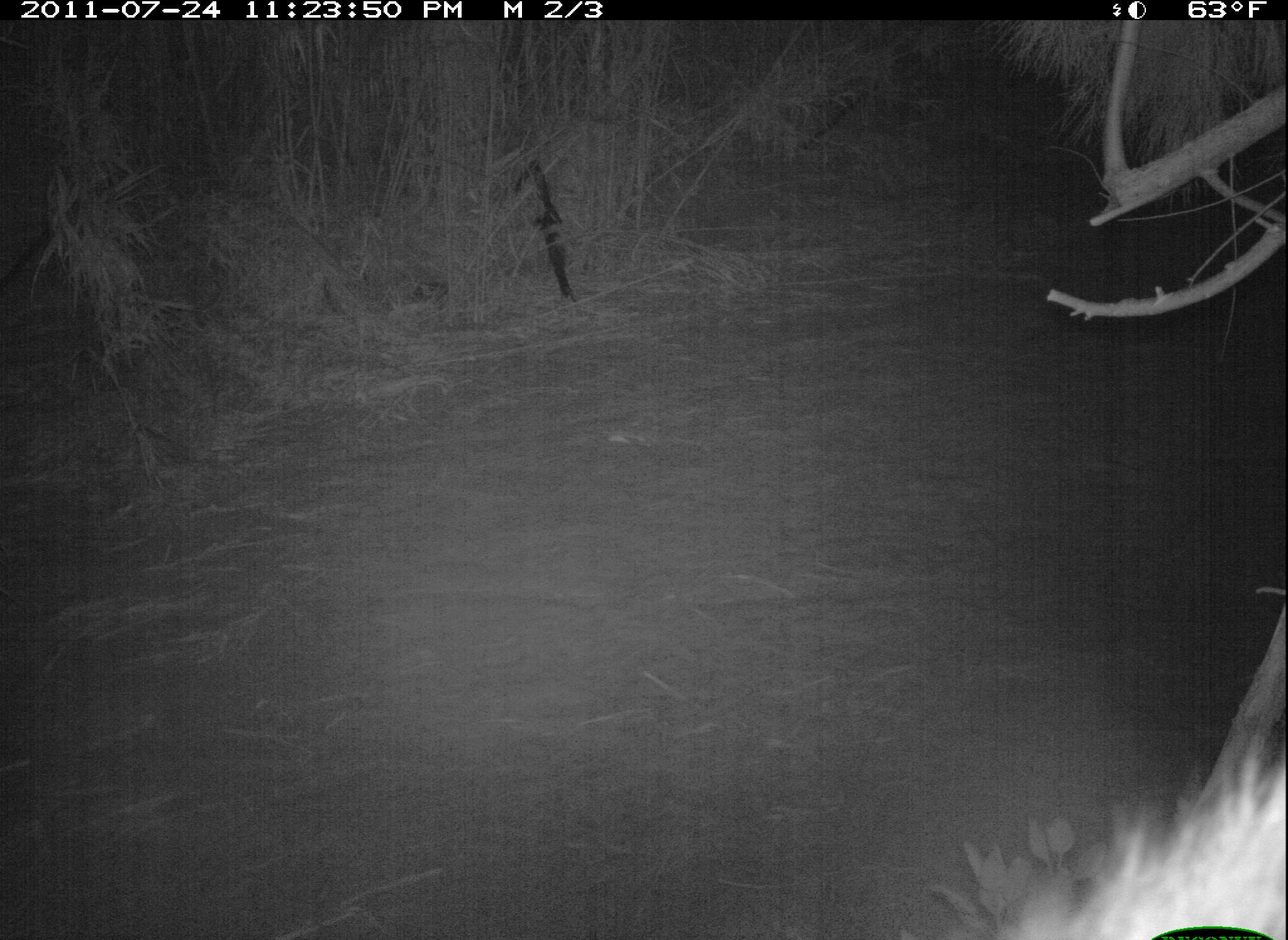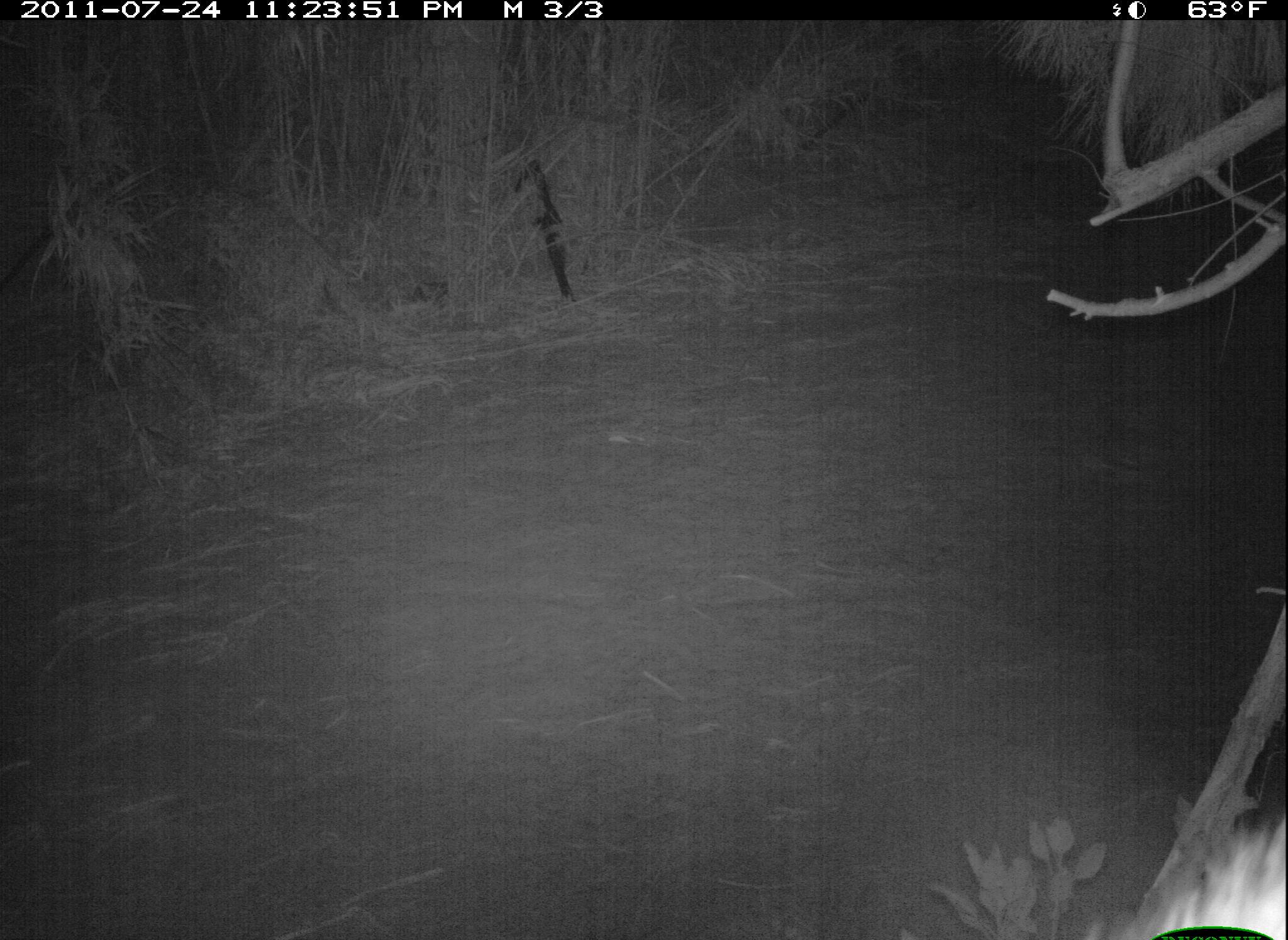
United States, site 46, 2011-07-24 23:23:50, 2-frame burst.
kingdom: Animalia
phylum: Chordata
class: Mammalia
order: Carnivora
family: Procyonidae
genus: Procyon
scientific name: Procyon lotor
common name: raccoon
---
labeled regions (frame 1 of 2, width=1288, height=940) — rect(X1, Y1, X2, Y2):
raccoon: rect(940, 767, 1285, 940)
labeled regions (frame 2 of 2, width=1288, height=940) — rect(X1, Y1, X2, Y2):
raccoon: rect(1132, 817, 1286, 940)